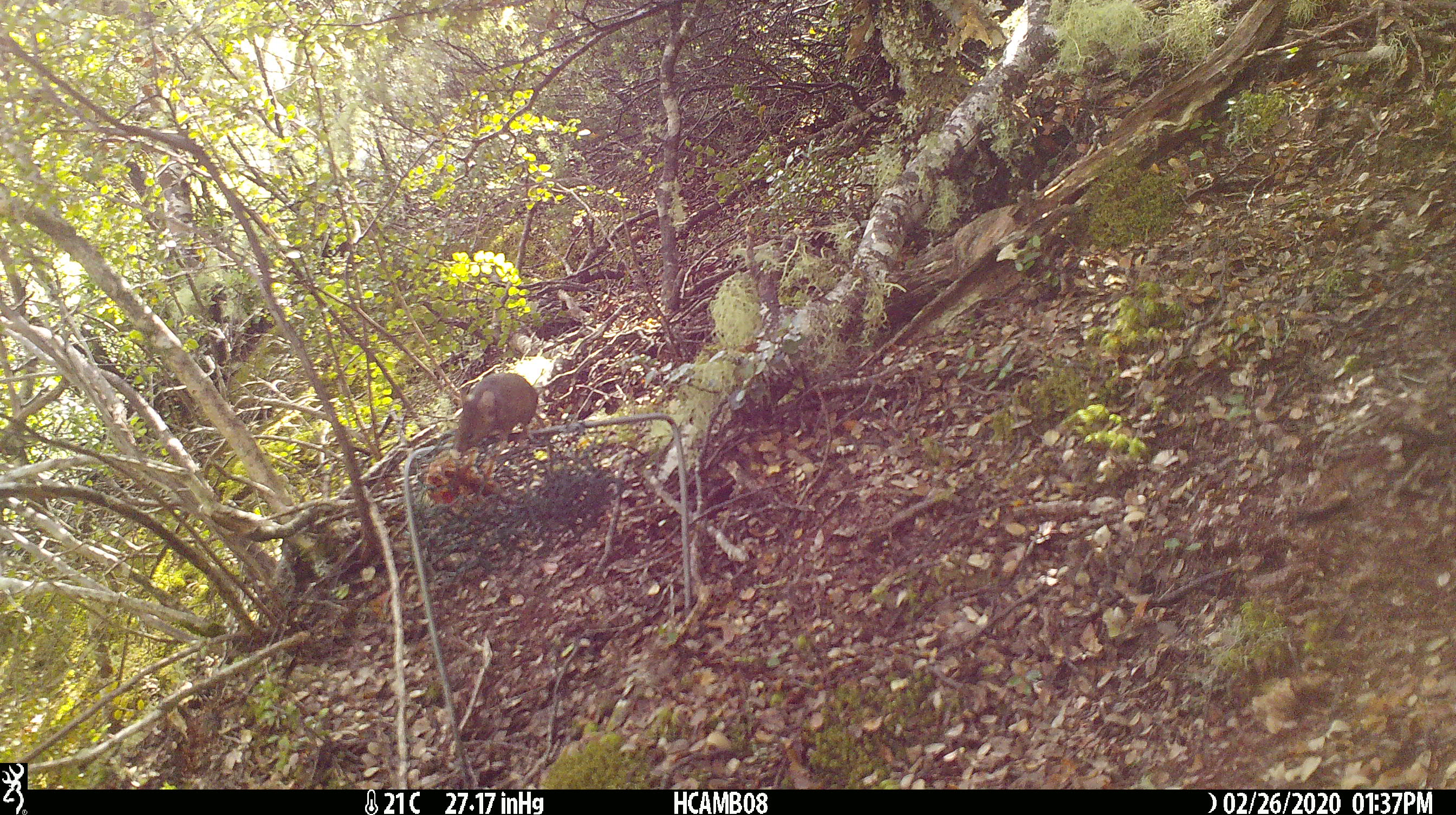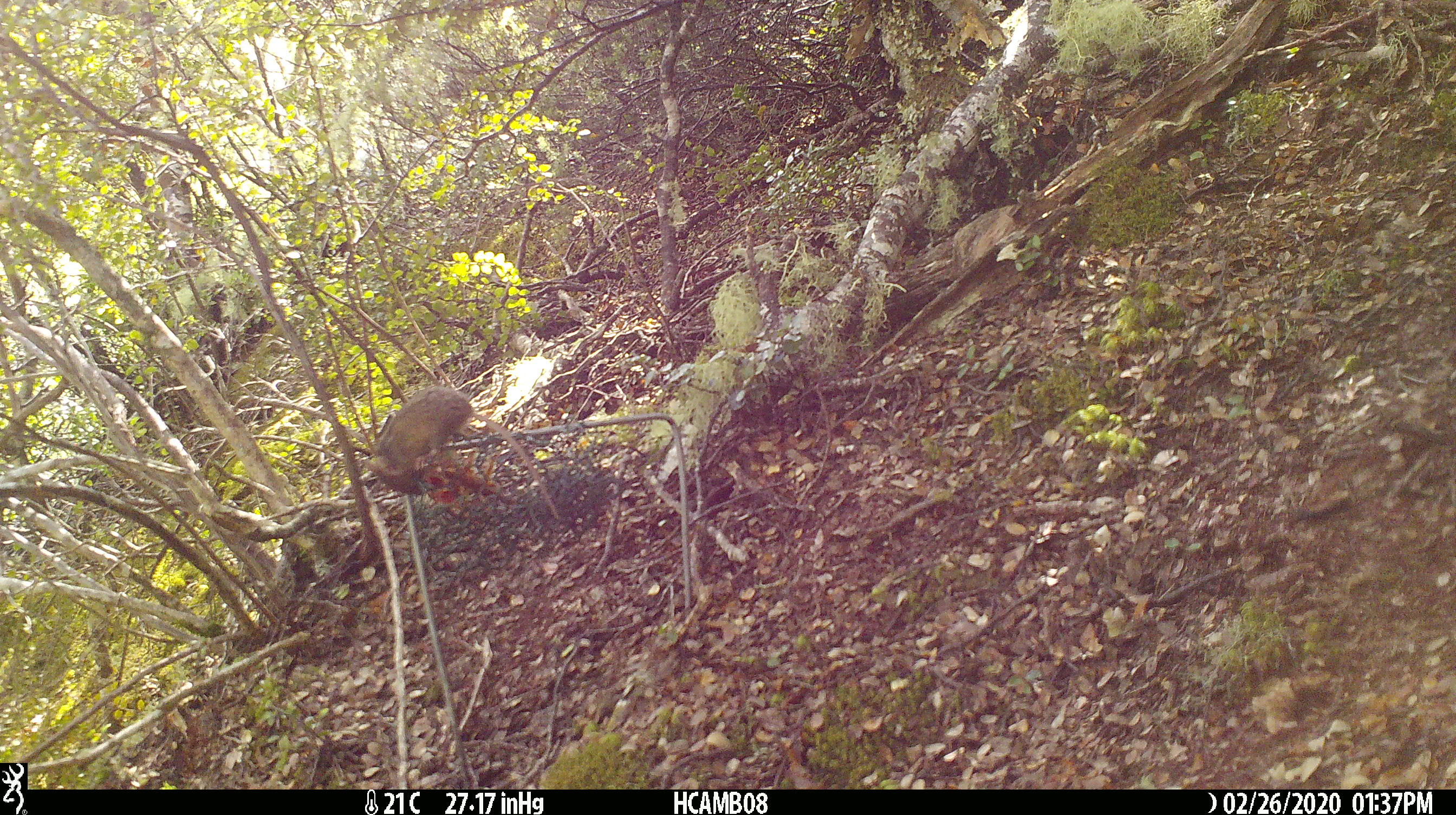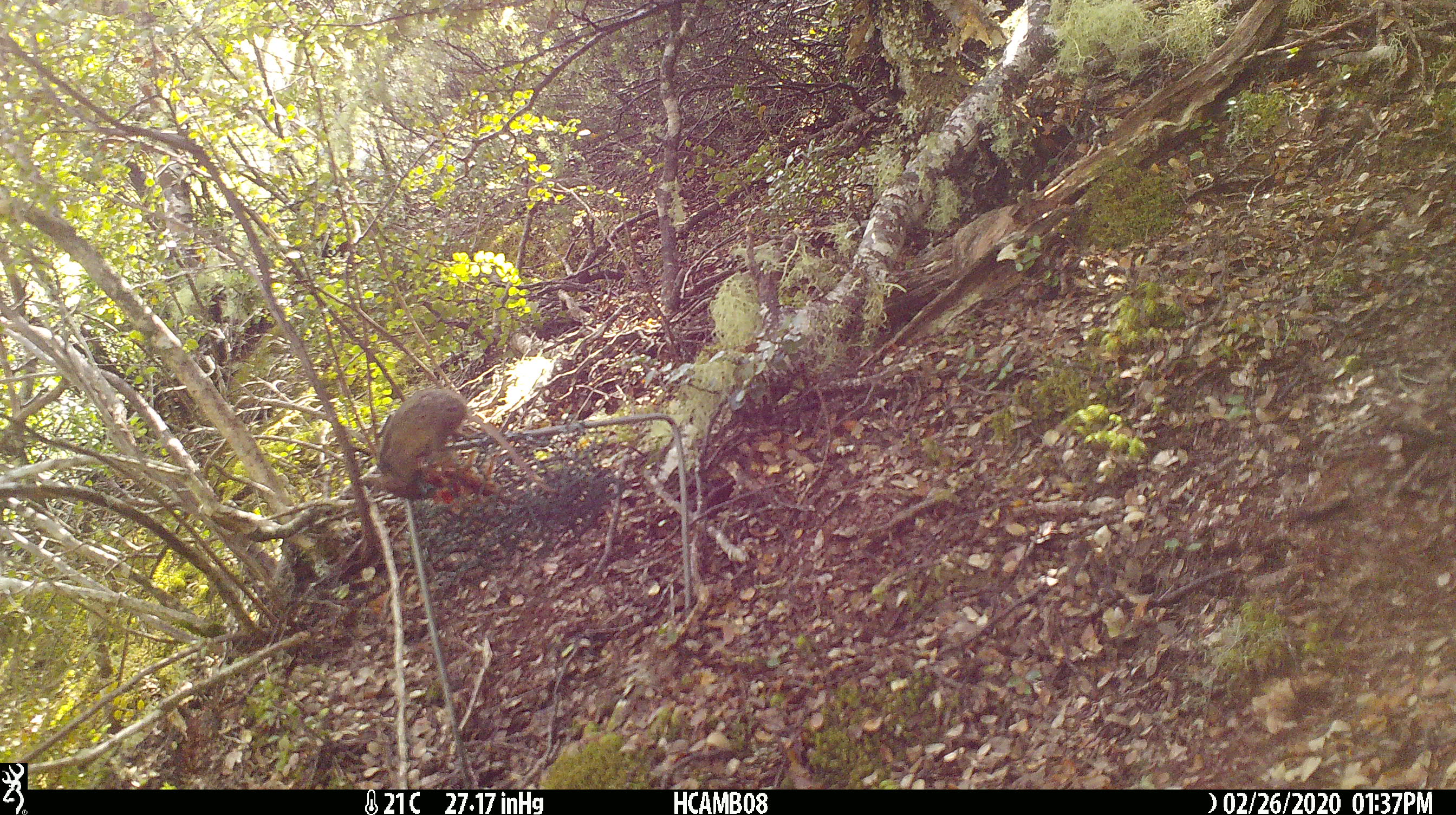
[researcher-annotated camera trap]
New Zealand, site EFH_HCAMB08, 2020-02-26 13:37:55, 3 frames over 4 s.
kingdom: Animalia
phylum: Chordata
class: Mammalia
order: Rodentia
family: Muridae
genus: Mus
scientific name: Mus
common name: mouse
Mouse (Mus).